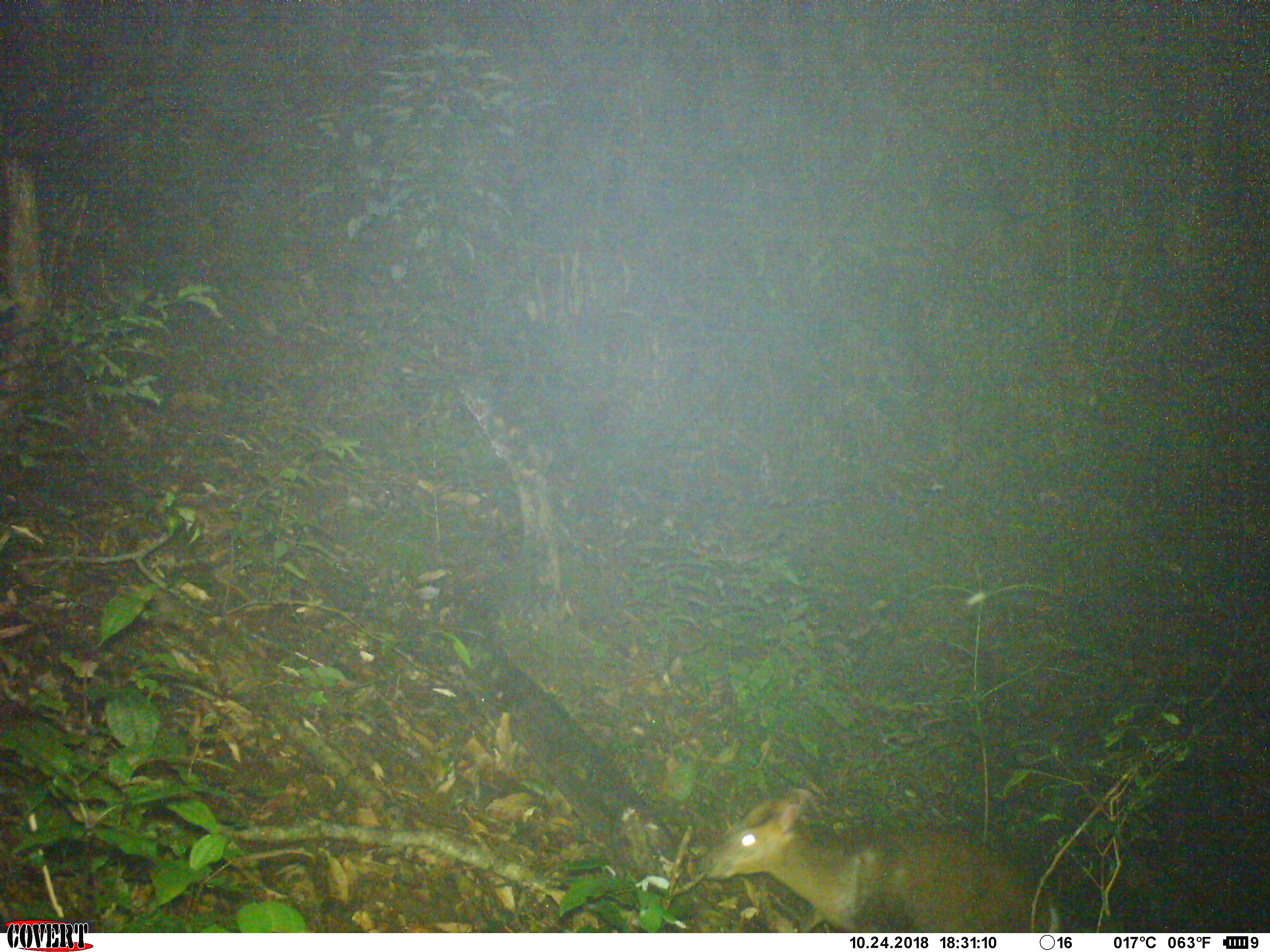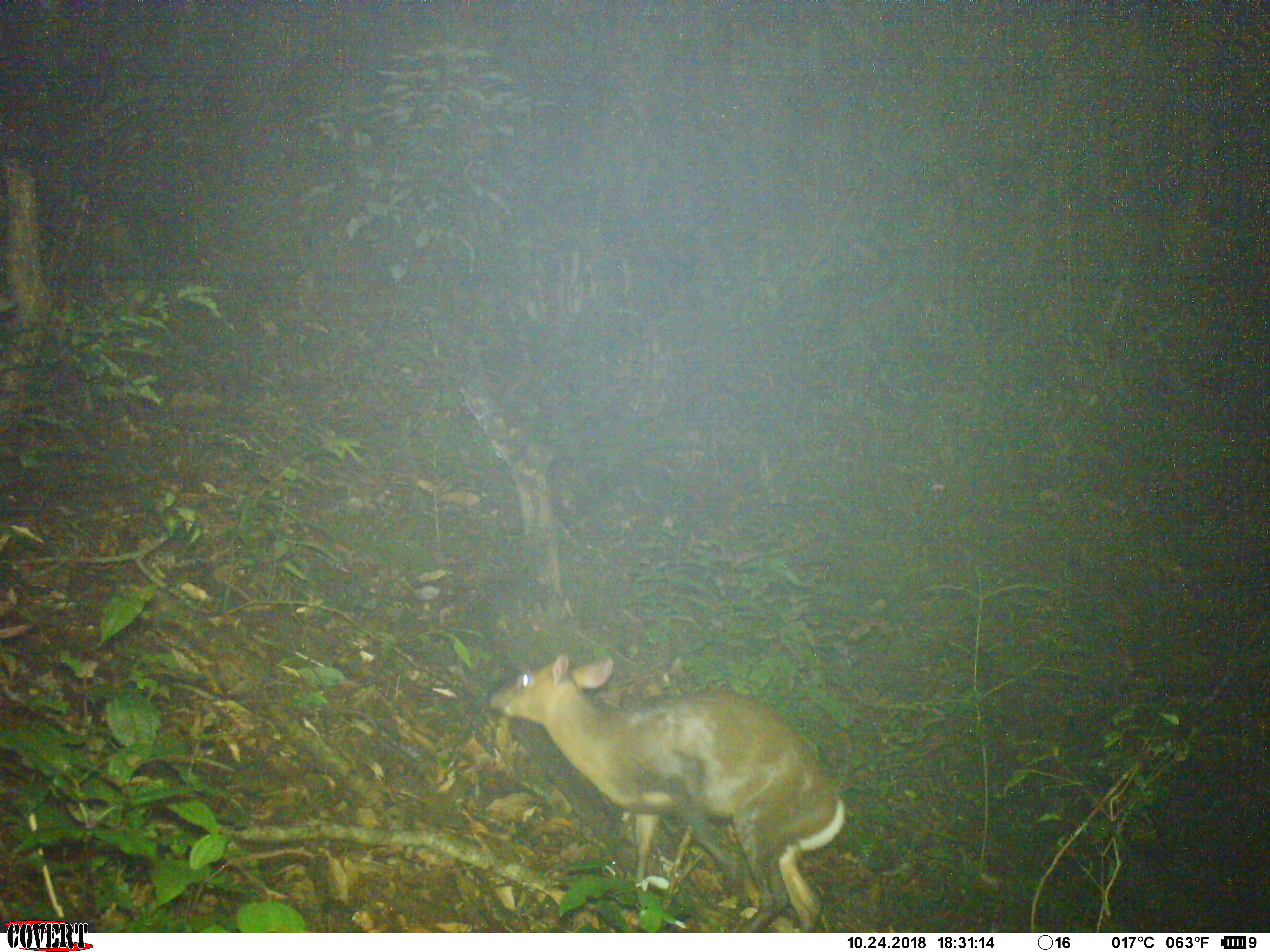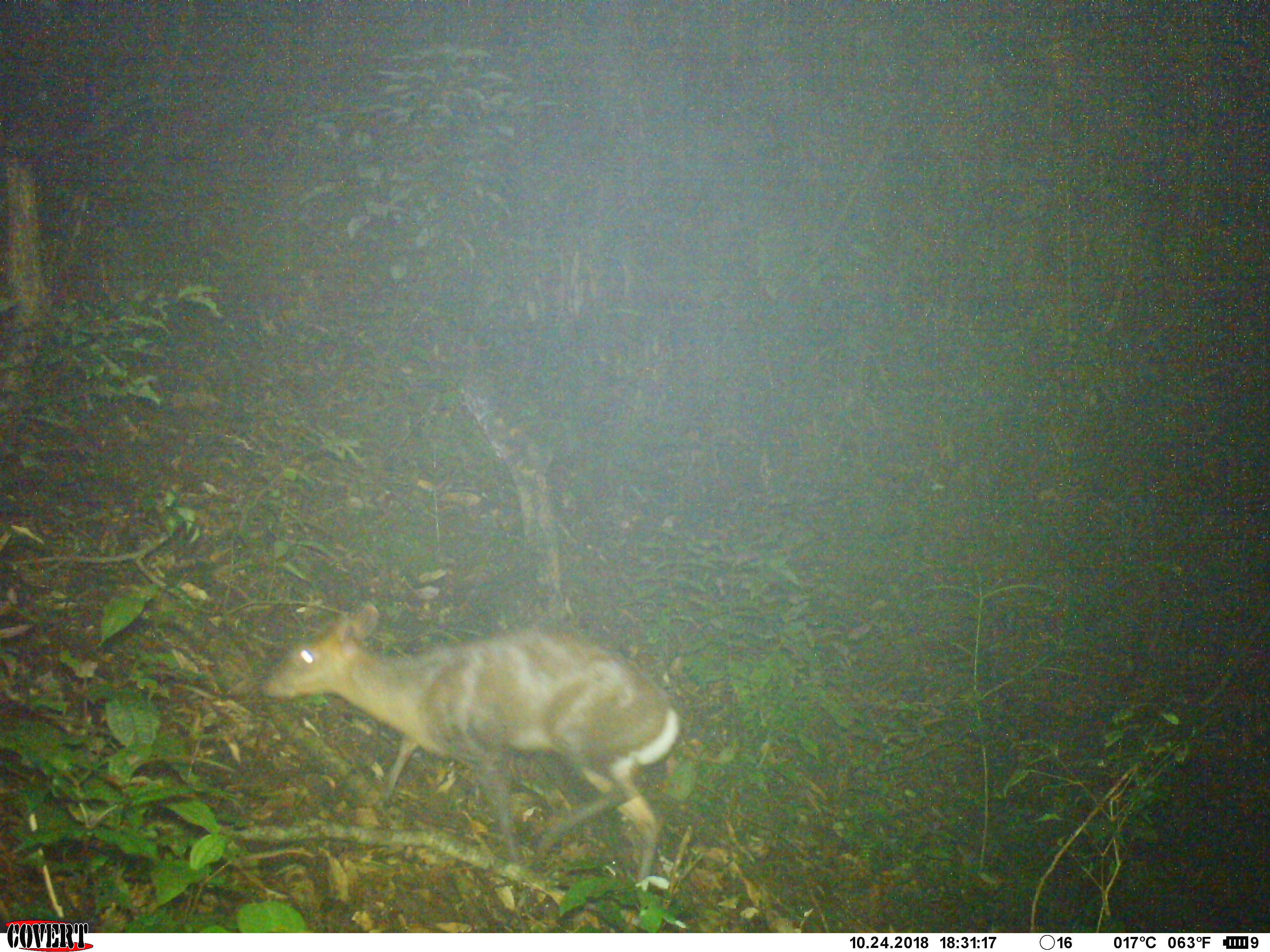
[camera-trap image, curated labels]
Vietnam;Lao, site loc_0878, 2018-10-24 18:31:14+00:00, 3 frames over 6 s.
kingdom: Animalia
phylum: Chordata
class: Mammalia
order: Artiodactyla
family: Cervidae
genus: Muntiacus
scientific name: Muntiacus rooseveltorum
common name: roosevelt's muntjac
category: roosevelts muntjac group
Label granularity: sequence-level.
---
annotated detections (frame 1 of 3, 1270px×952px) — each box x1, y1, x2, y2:
roosevelts muntjac group: 696, 787, 1062, 932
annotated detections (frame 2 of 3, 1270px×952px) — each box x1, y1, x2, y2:
roosevelts muntjac group: 485, 651, 847, 930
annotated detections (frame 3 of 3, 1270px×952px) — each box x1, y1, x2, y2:
roosevelts muntjac group: 259, 600, 681, 895